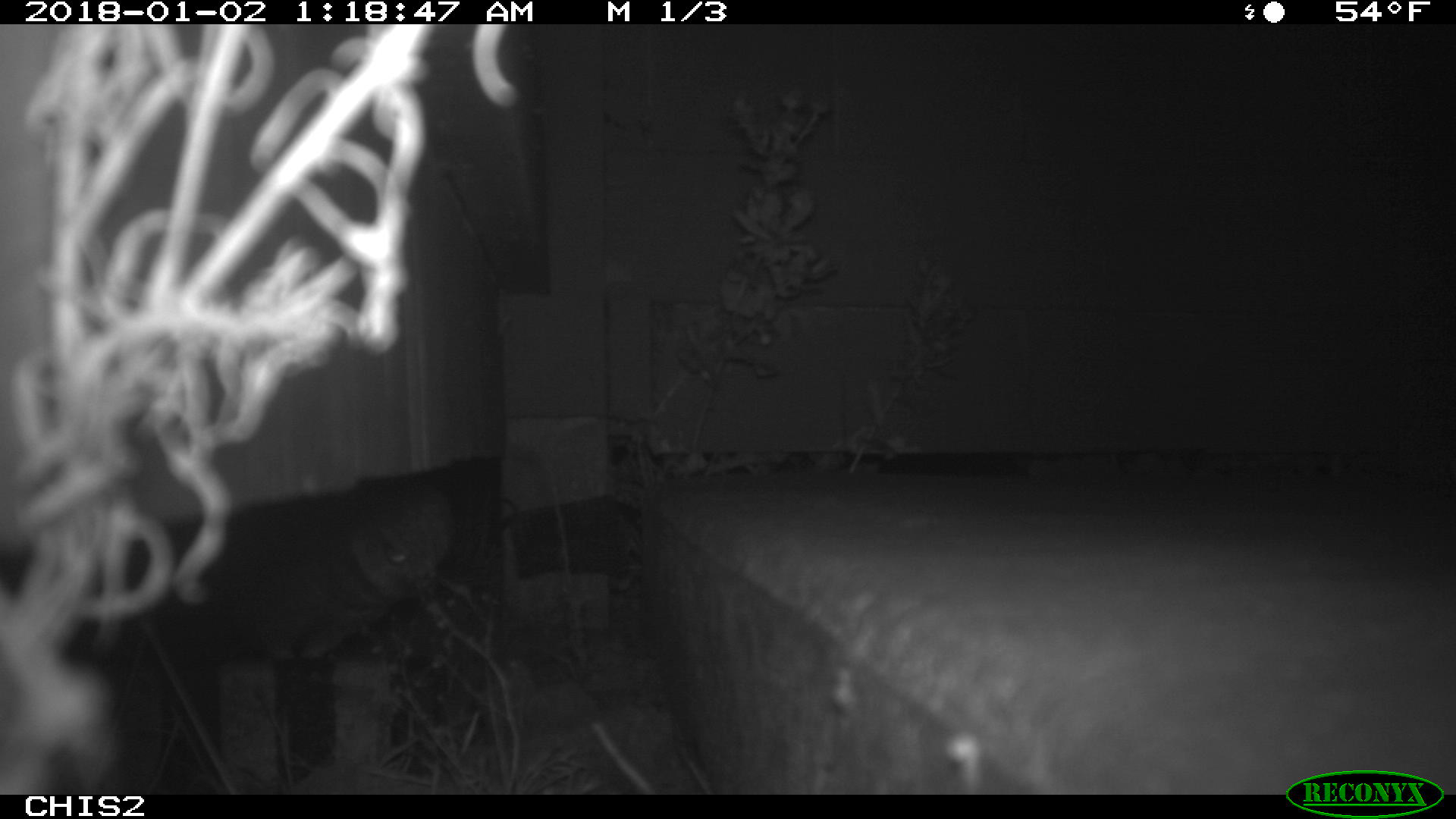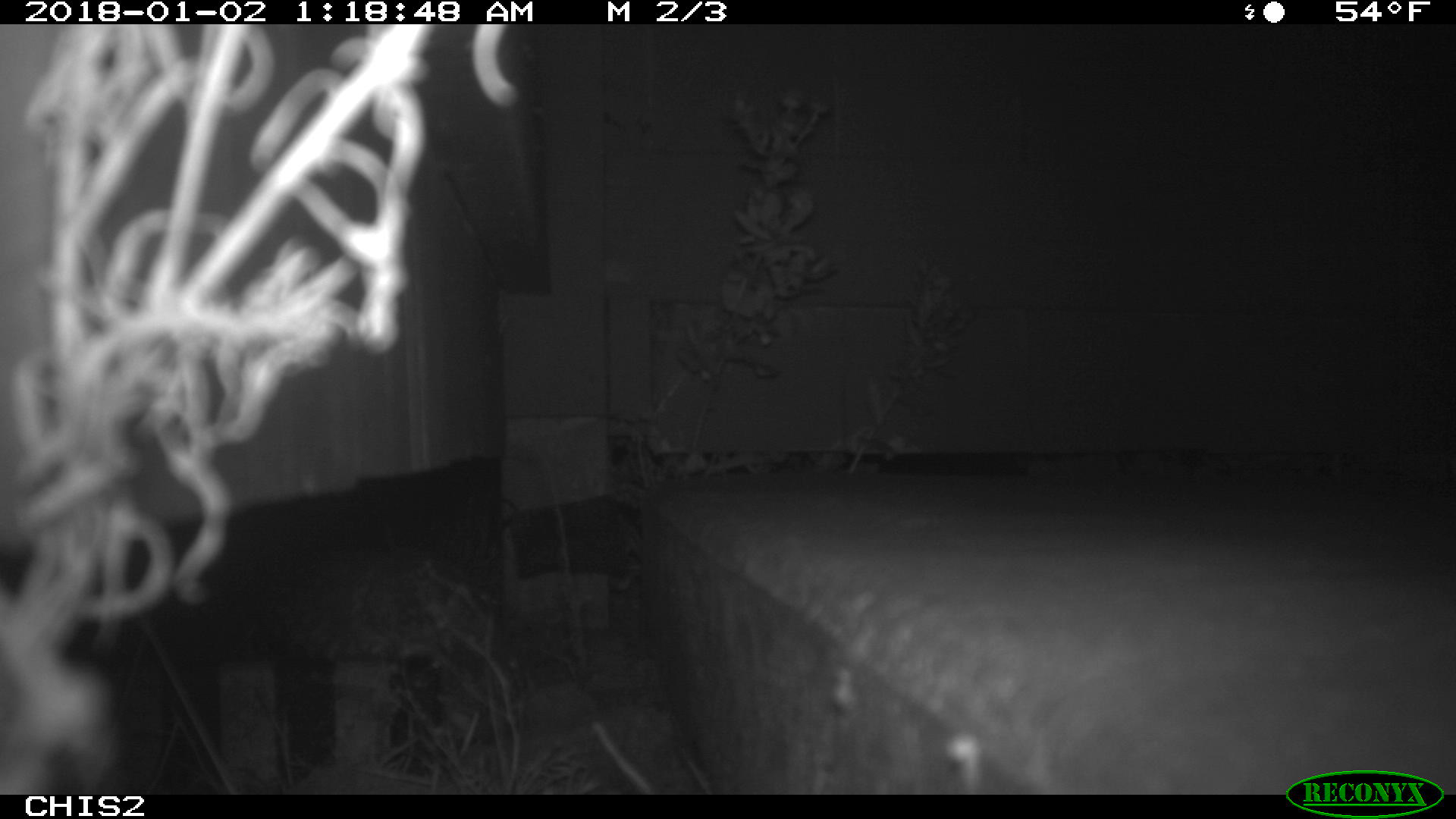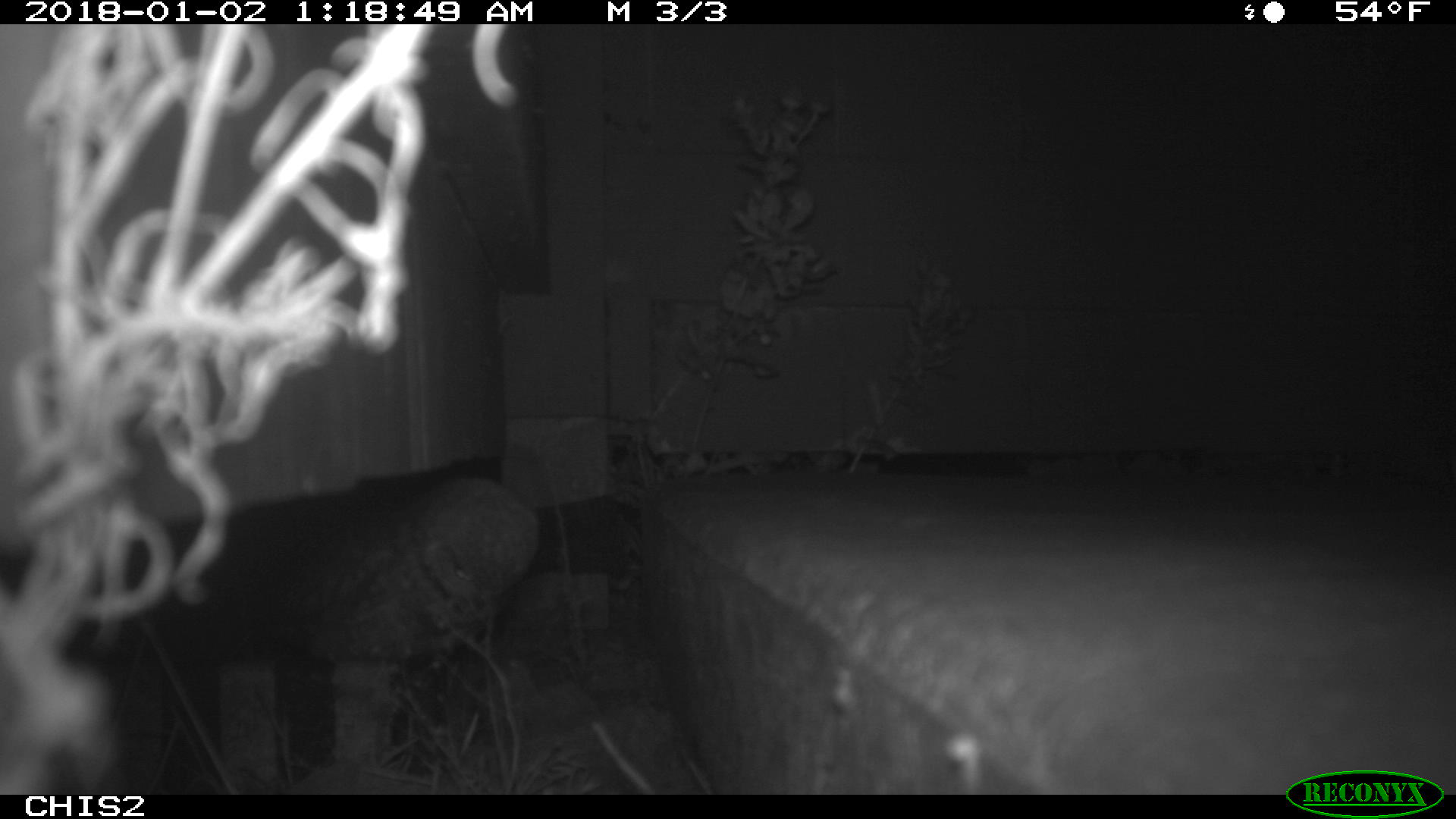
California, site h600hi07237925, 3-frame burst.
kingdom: Animalia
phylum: Chordata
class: Mammalia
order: Carnivora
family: Canidae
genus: Urocyon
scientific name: Urocyon littoralis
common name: island fox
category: fox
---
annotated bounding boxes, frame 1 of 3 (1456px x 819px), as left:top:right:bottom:
fox: 123:473:455:661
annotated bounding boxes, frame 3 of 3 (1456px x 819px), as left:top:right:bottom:
fox: 130:472:540:664